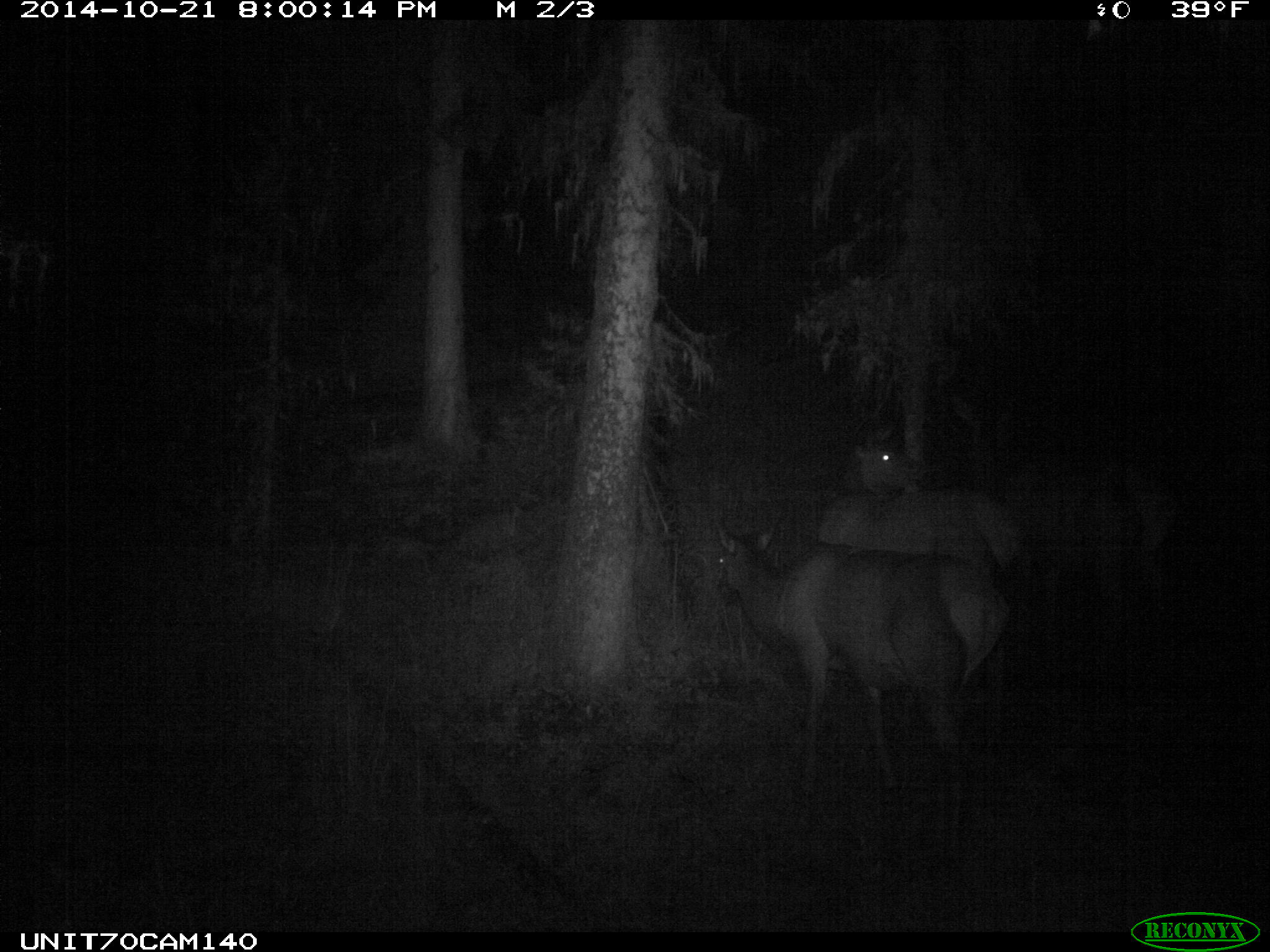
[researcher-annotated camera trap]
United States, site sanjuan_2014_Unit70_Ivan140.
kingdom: Animalia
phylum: Chordata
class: Mammalia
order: Artiodactyla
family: Cervidae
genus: Cervus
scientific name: Cervus elaphus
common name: red deer